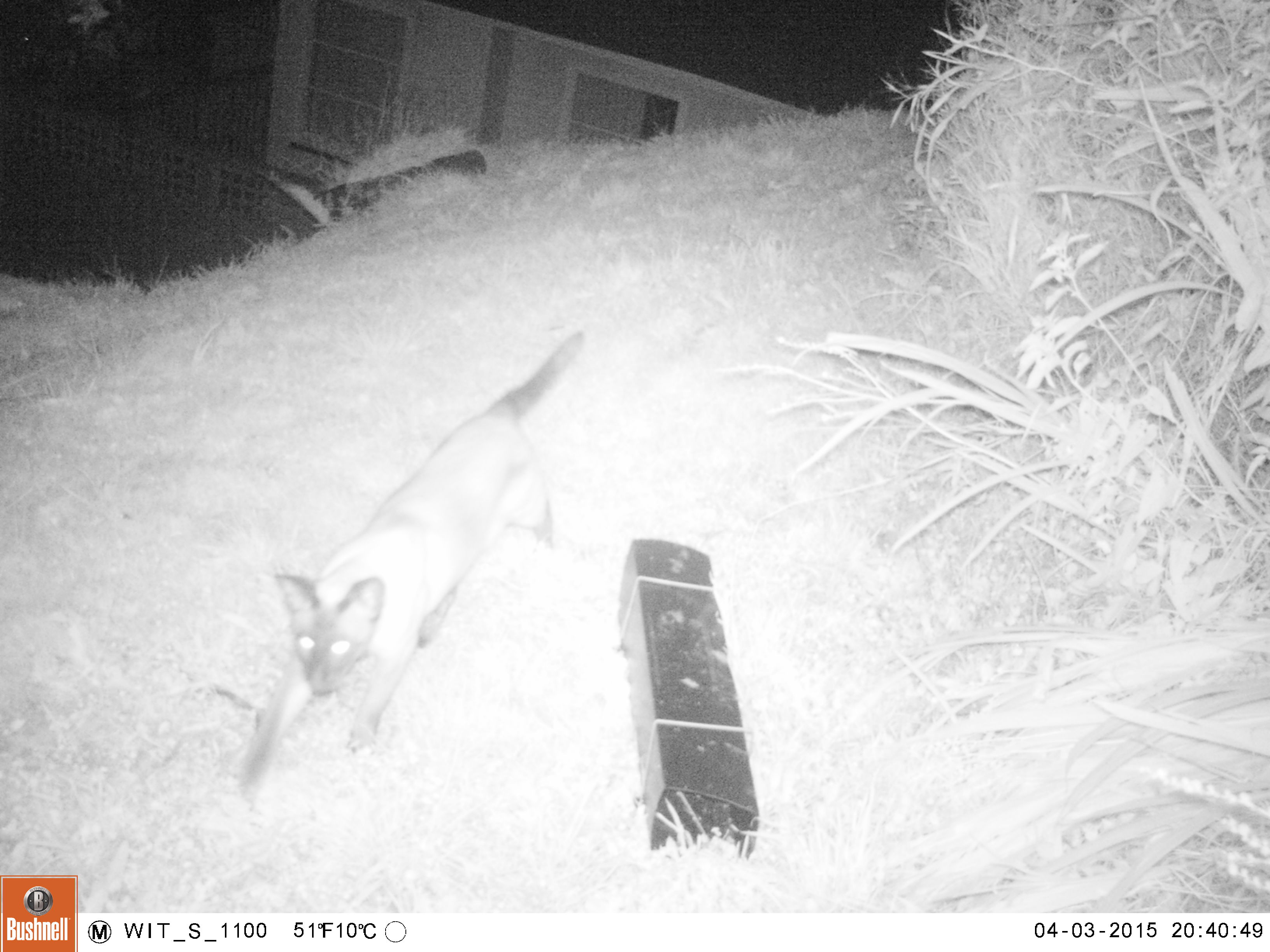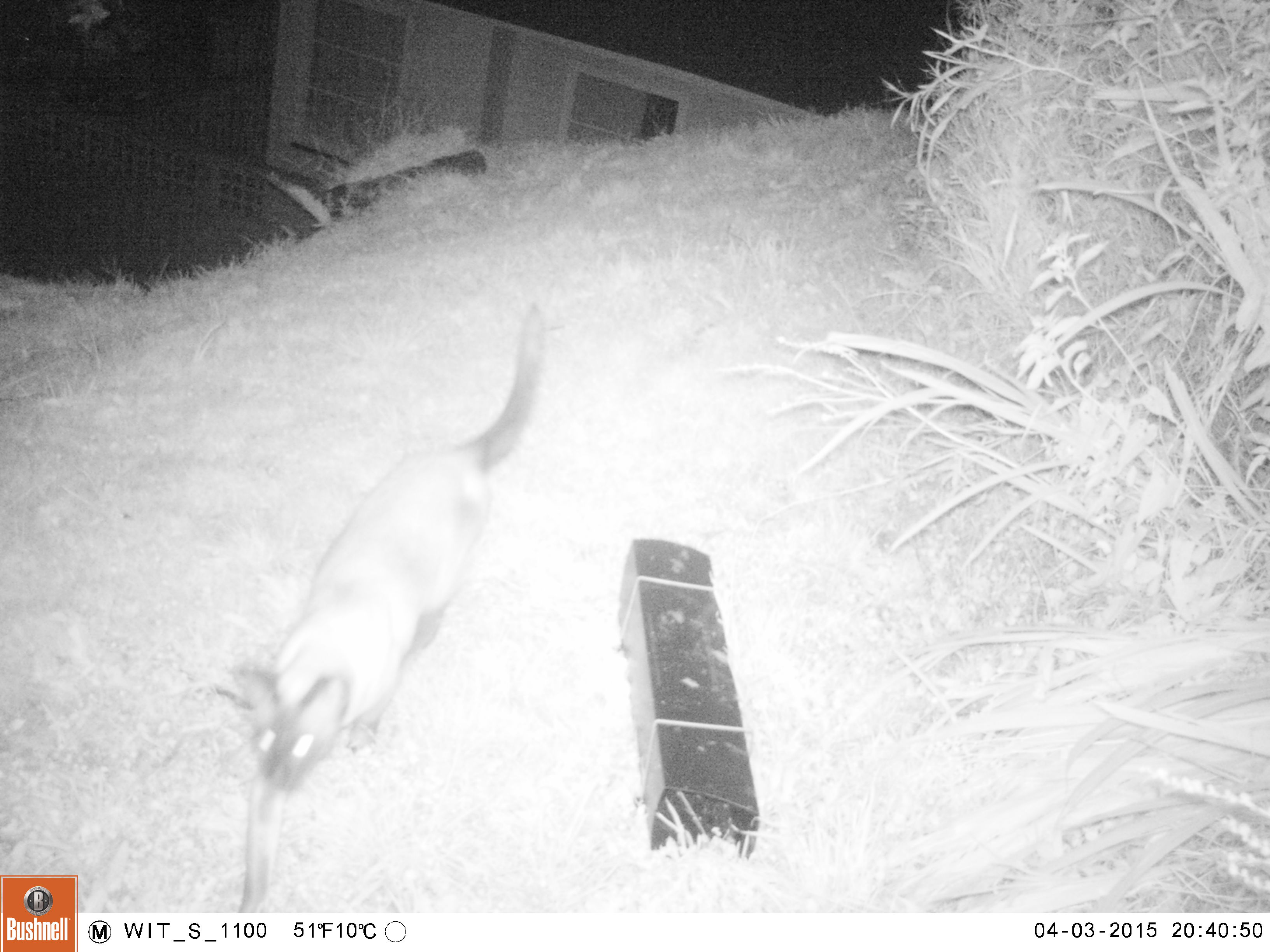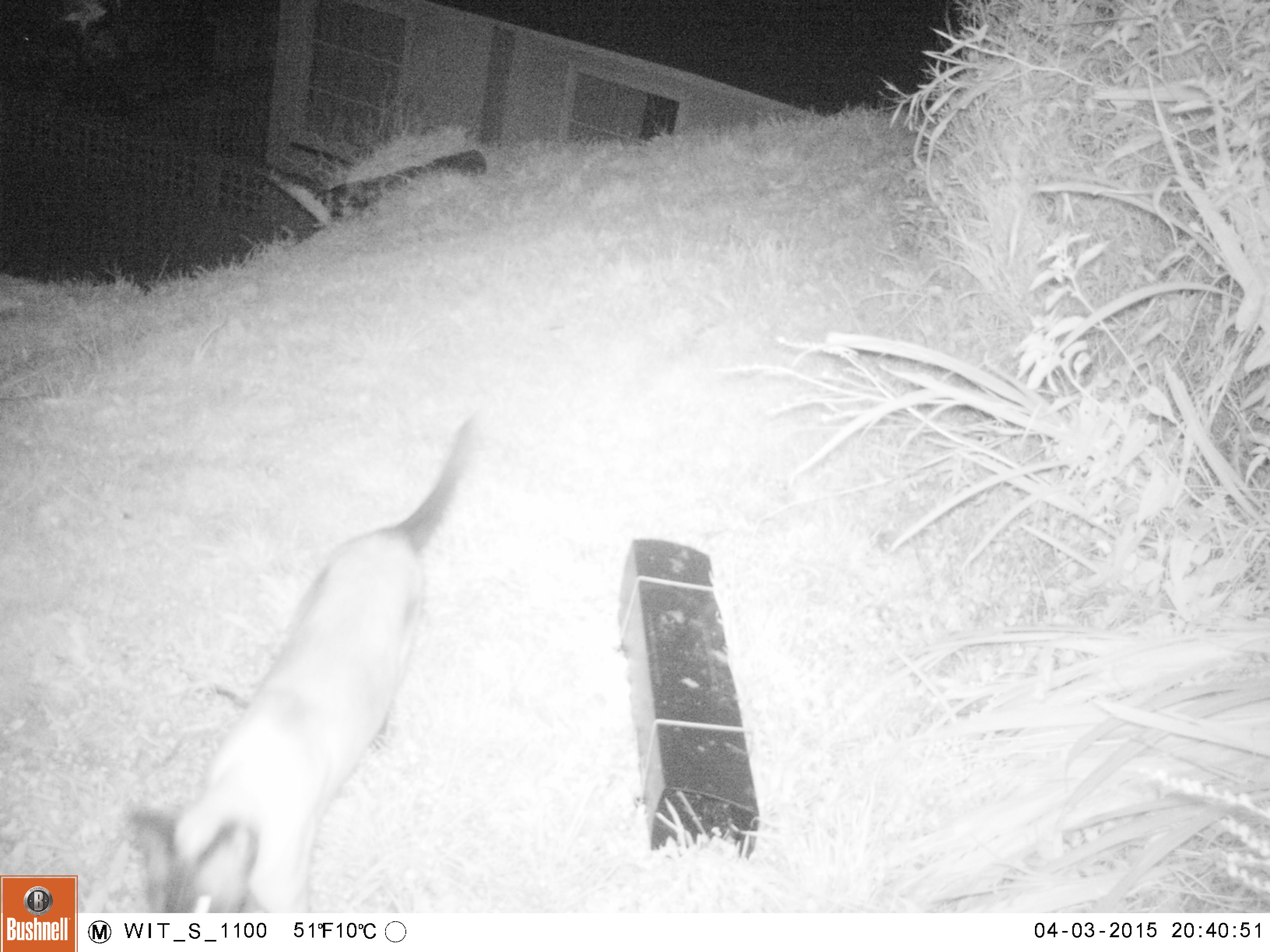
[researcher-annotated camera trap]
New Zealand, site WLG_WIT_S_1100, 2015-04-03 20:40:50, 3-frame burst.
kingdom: Animalia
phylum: Chordata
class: Mammalia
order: Carnivora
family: Felidae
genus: Felis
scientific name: Felis catus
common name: domestic cat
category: cat